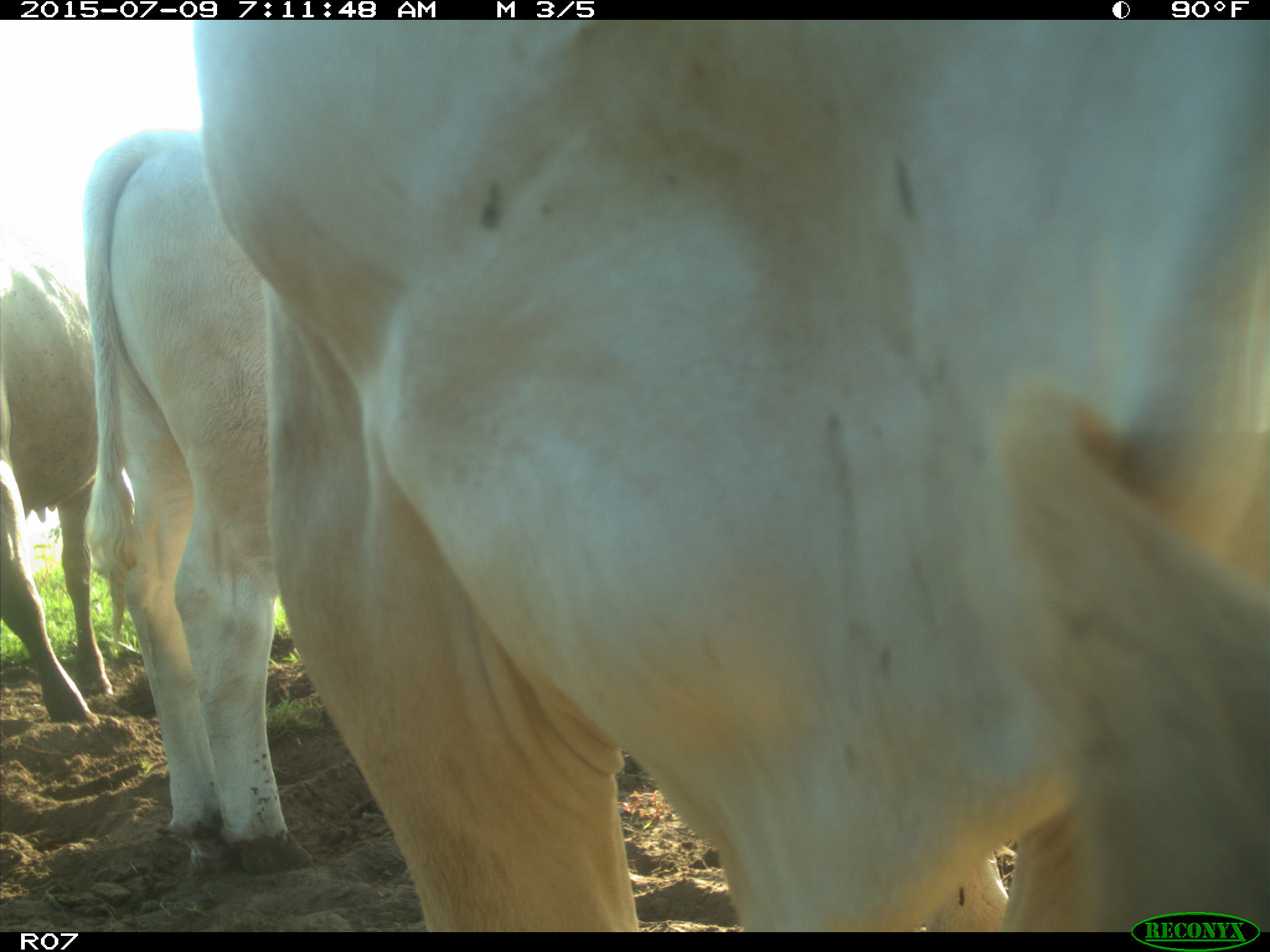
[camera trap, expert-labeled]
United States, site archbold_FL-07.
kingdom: Animalia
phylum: Chordata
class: Mammalia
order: Artiodactyla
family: Bovidae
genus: Bos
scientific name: Bos taurus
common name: domestic cow